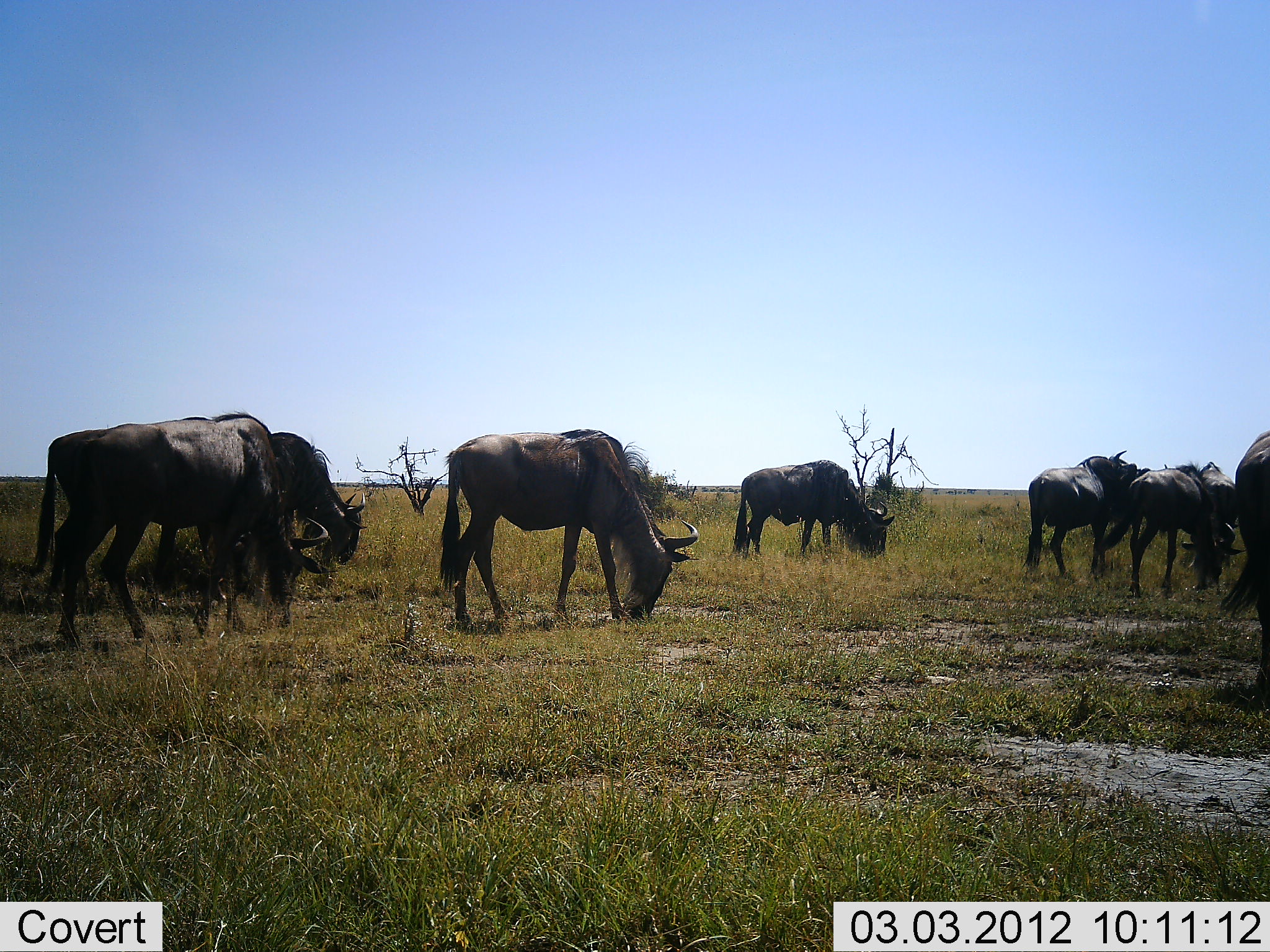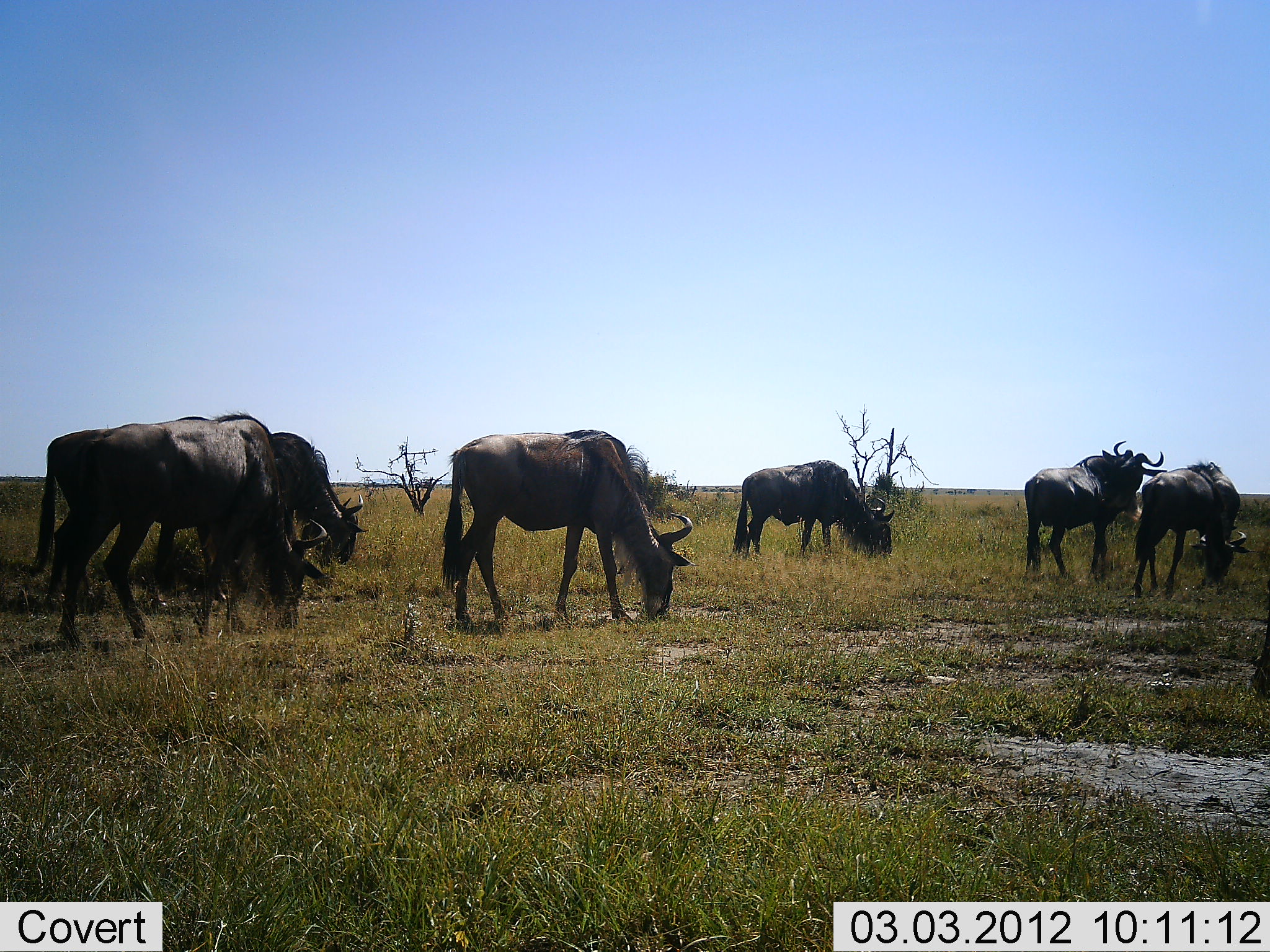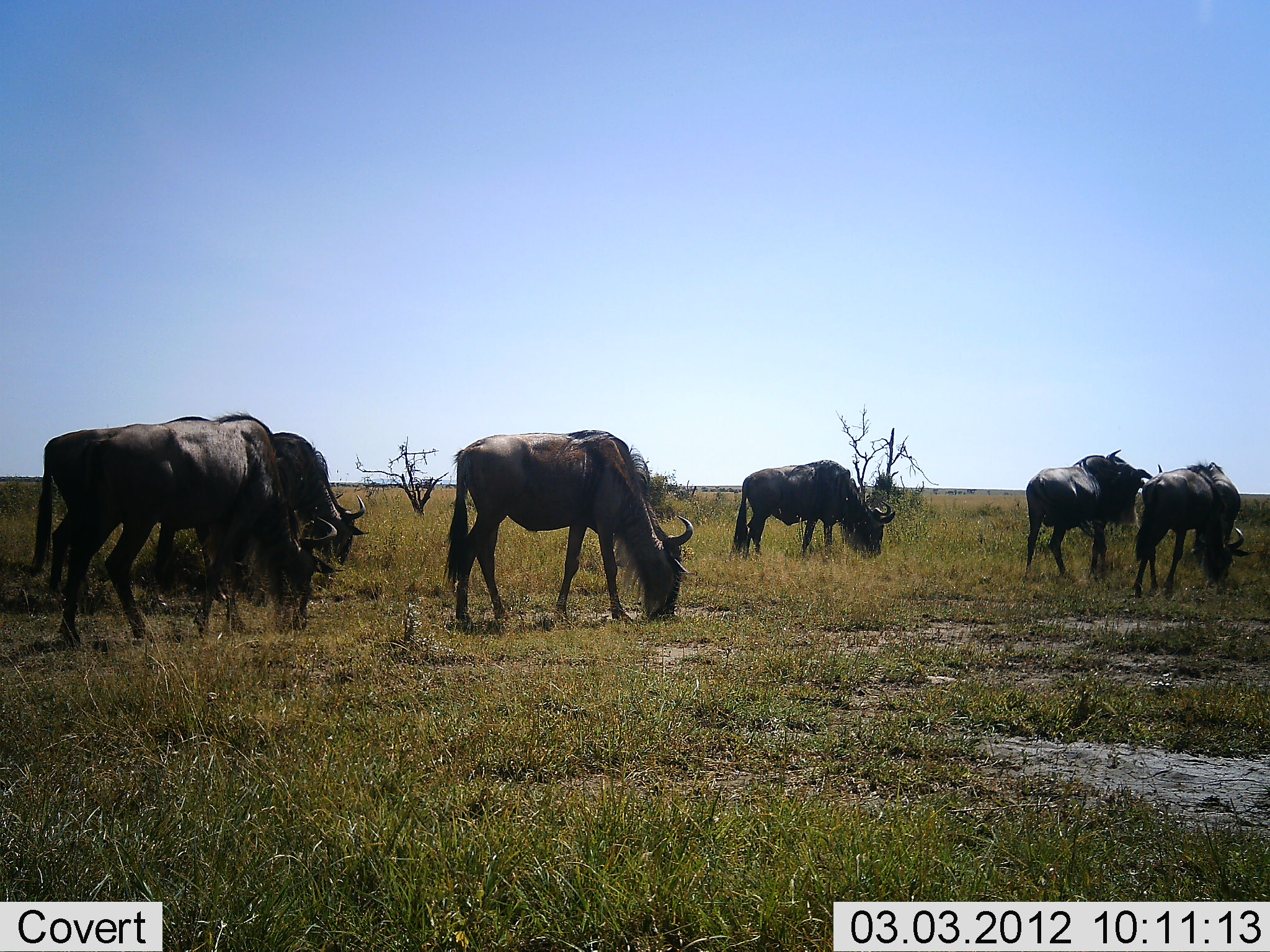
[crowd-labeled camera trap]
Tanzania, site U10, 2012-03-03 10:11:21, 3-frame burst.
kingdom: Animalia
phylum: Chordata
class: Mammalia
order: Artiodactyla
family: Bovidae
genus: Connochaetes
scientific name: Connochaetes taurinus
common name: blue wildebeest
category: wildebeest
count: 7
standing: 41%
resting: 0%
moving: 26%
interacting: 0%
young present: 0%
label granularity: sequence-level